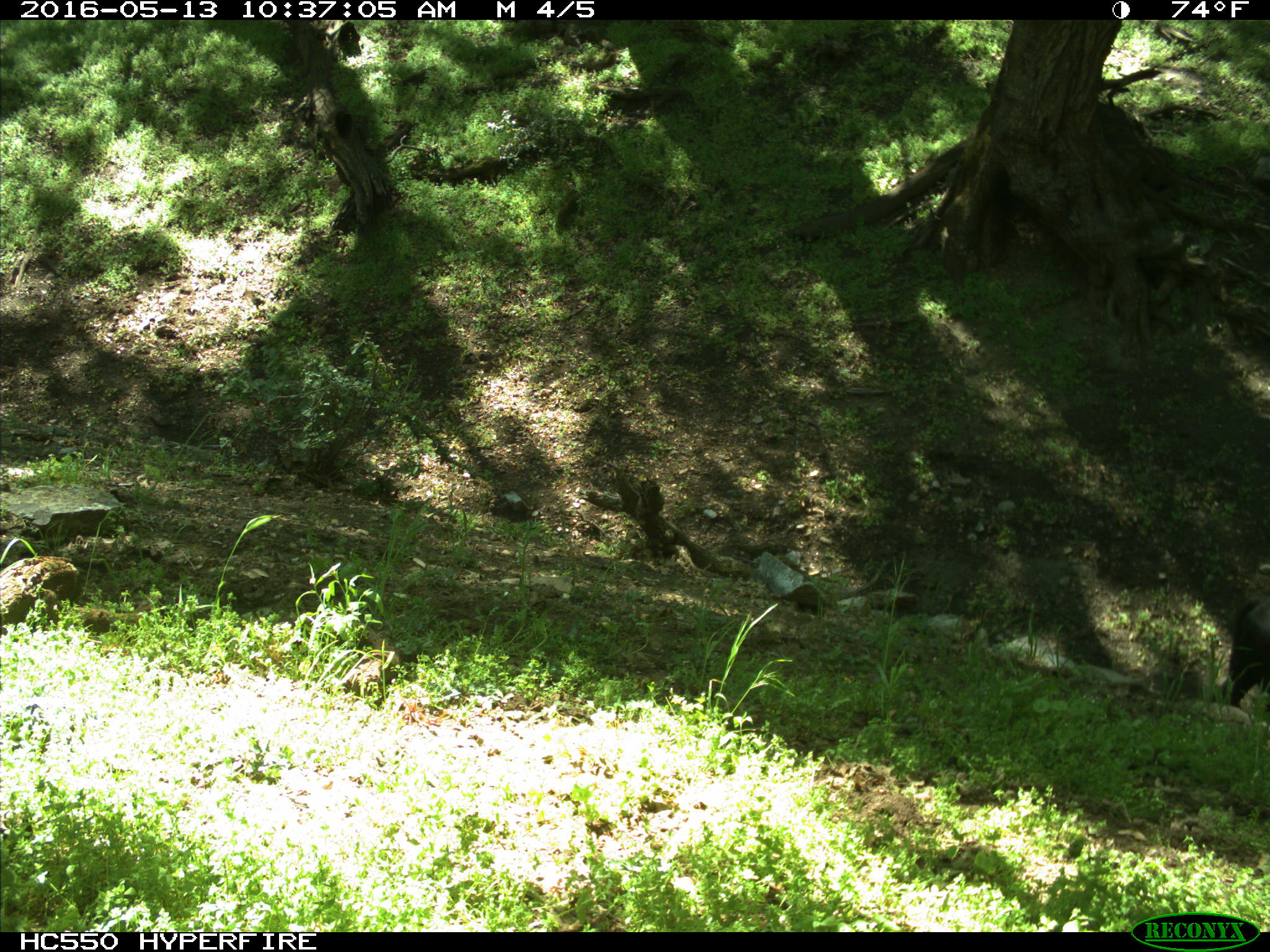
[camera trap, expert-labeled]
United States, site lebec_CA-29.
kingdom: Animalia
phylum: Chordata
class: Mammalia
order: Artiodactyla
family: Bovidae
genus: Bos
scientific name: Bos taurus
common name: domestic cow